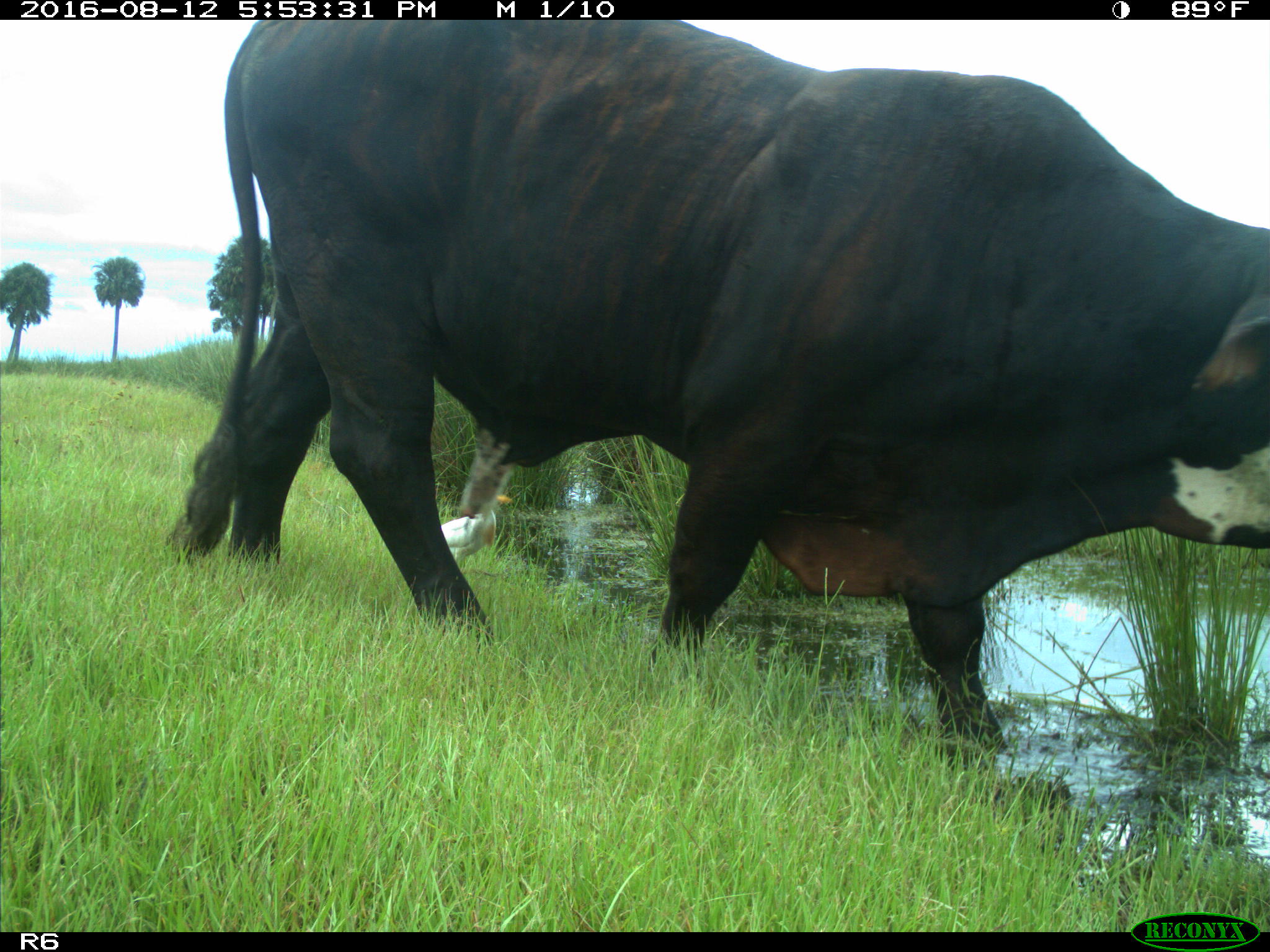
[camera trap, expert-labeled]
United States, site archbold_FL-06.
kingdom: Animalia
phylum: Chordata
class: Mammalia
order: Artiodactyla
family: Bovidae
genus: Bos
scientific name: Bos taurus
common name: domestic cow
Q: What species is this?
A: Bos taurus (domestic cow).